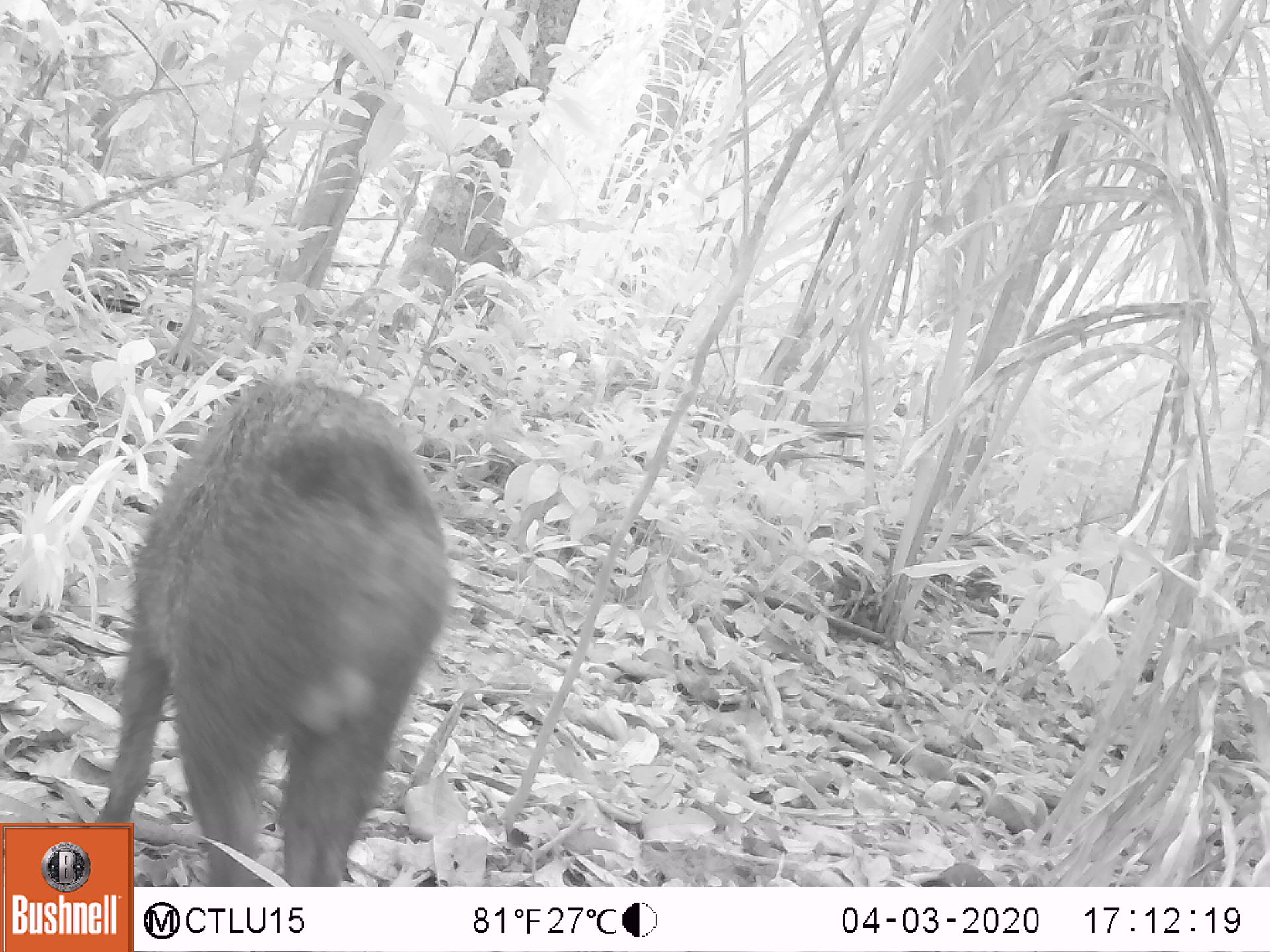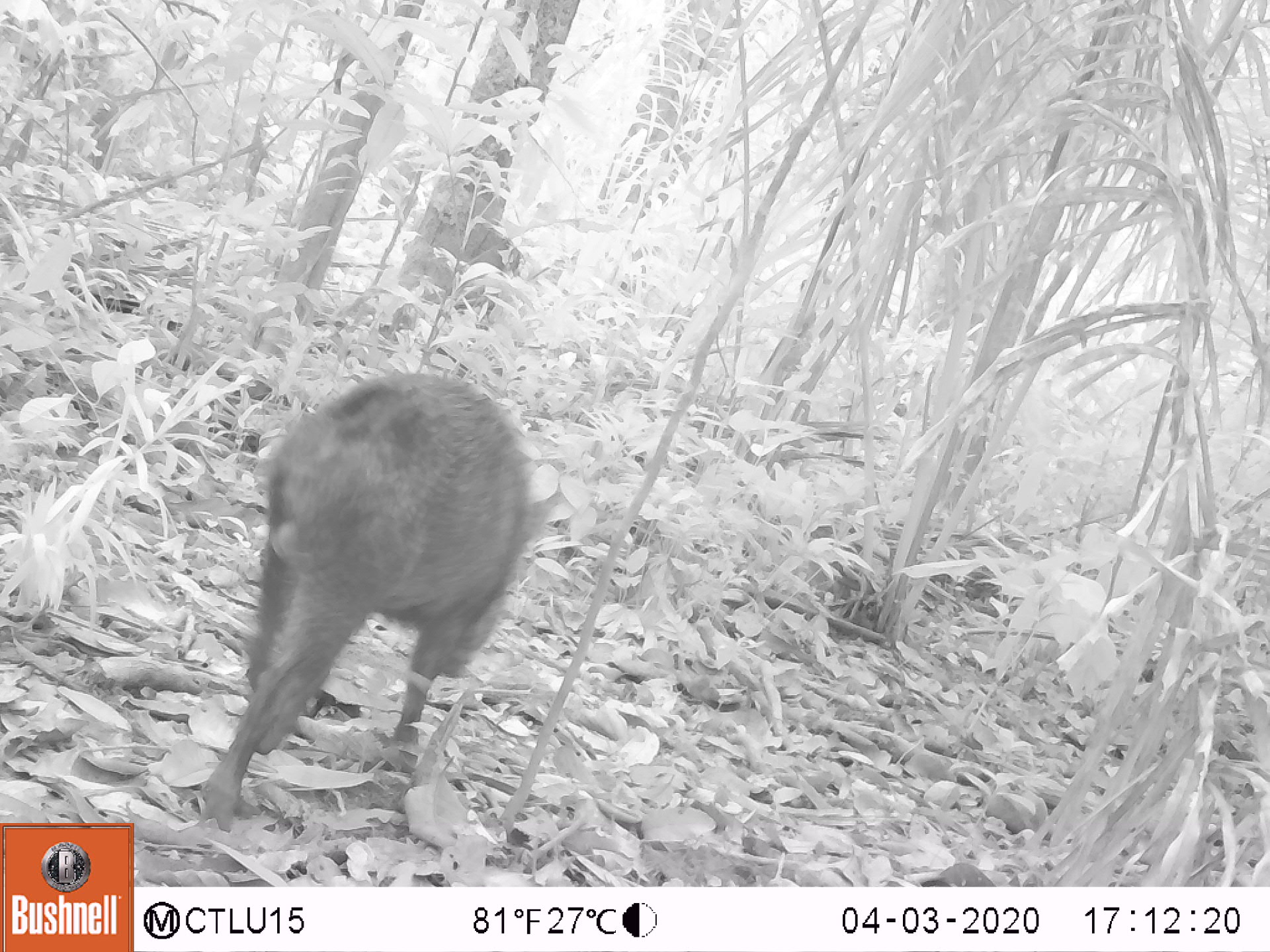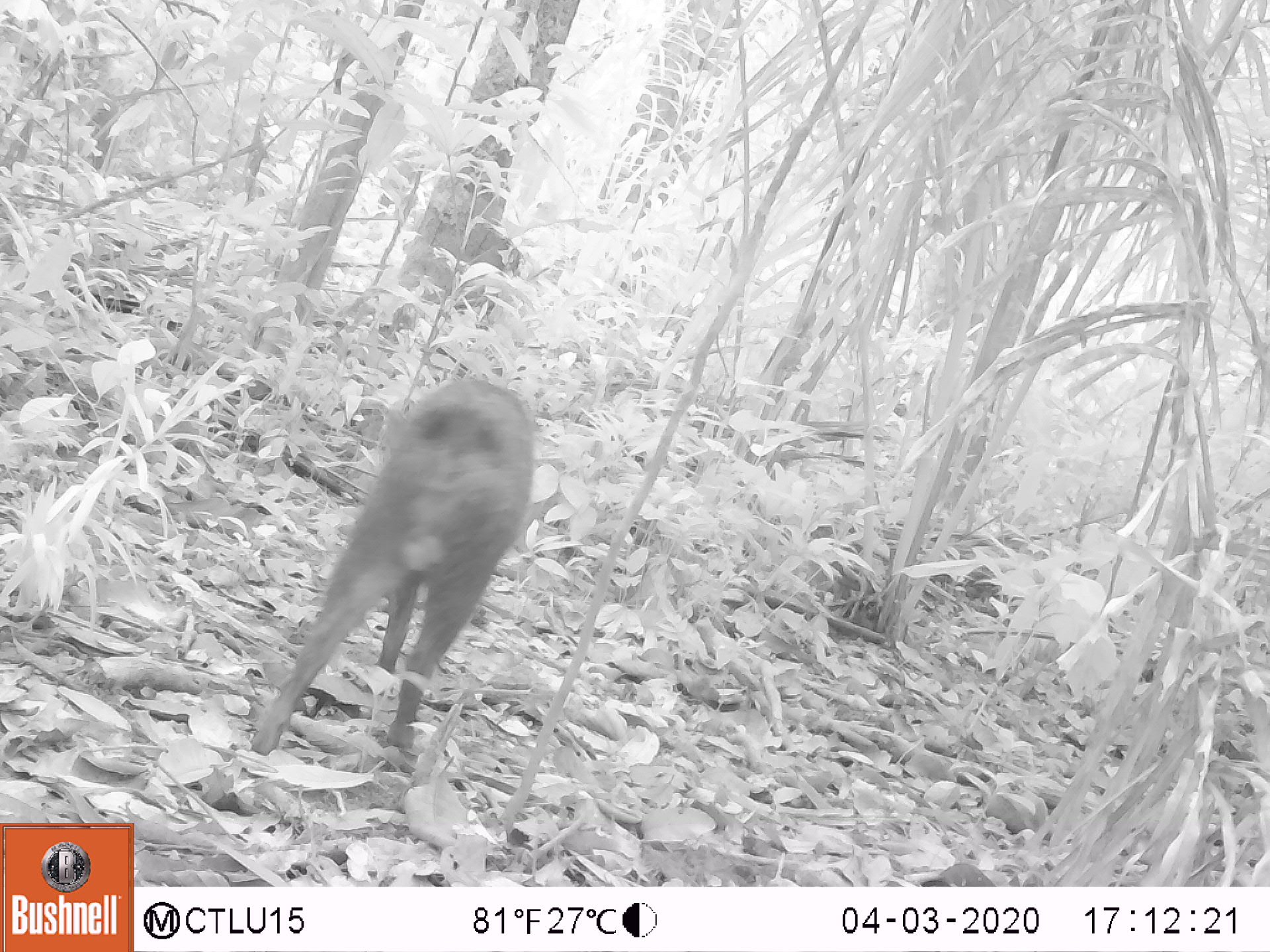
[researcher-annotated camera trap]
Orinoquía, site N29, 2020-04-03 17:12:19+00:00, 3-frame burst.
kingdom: Animalia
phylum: Chordata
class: Mammalia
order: Artiodactyla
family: Tayassuidae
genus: Pecari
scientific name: Pecari tajacu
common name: collared peccary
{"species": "collared peccary (Pecari tajacu)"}